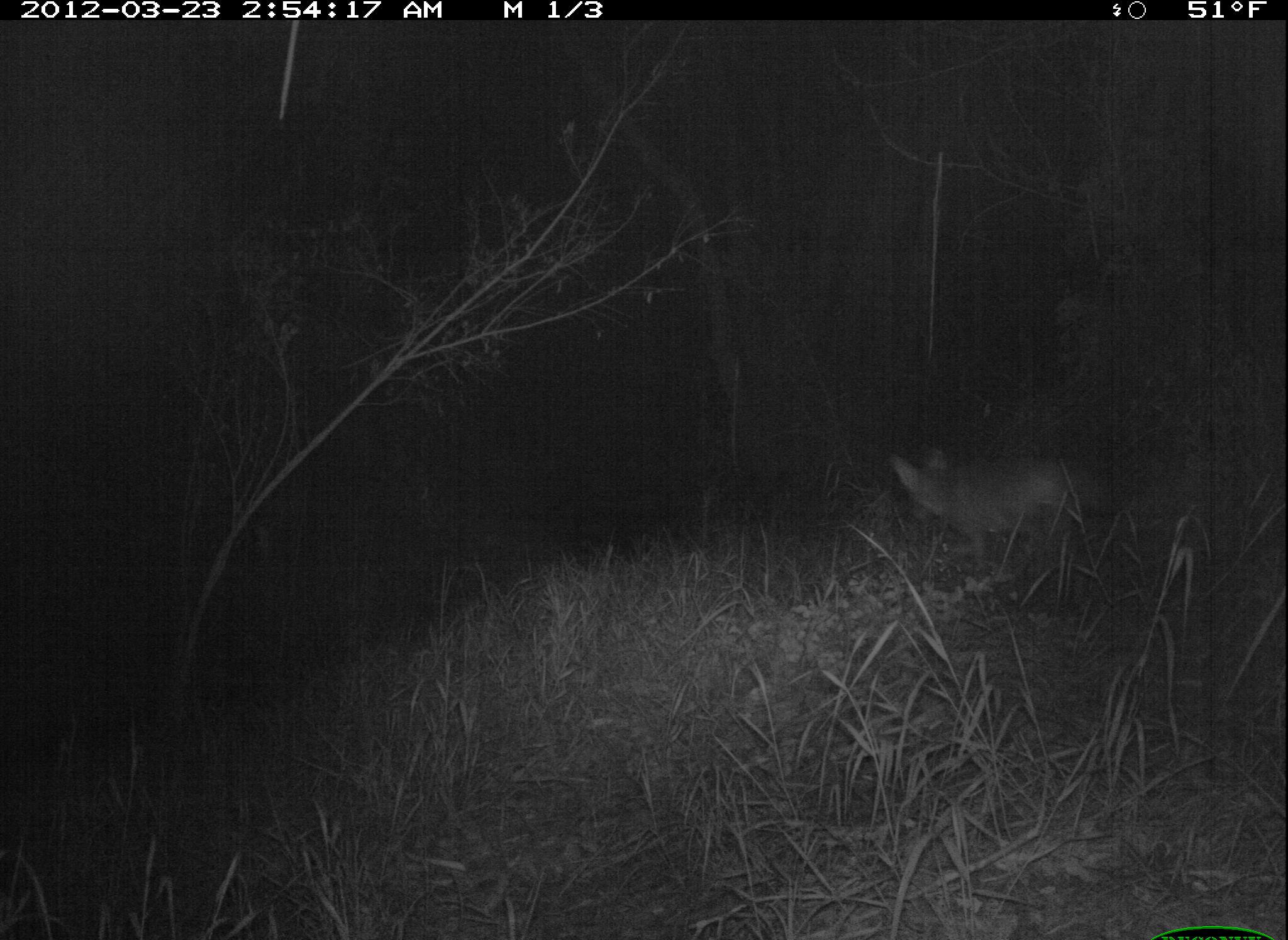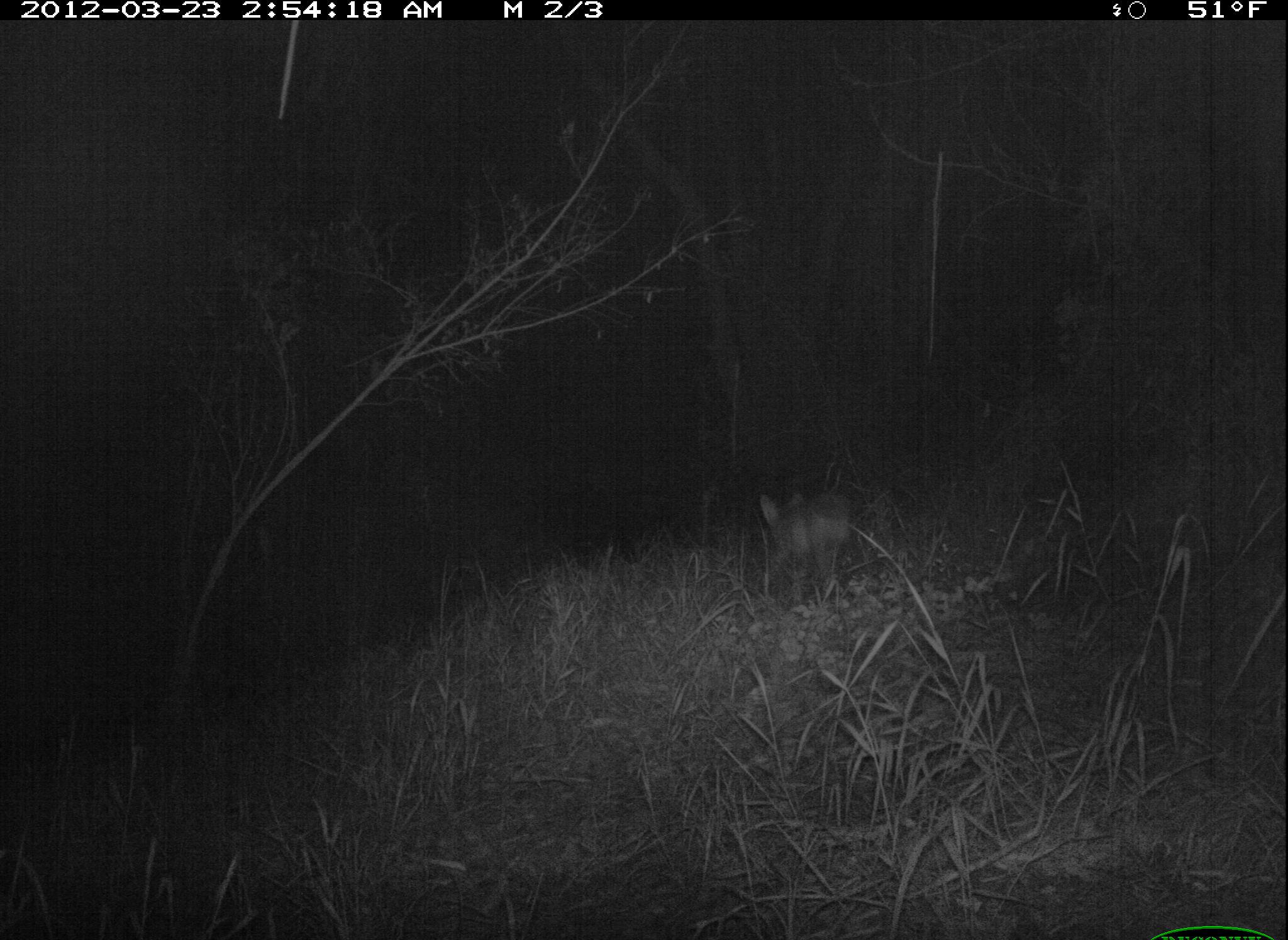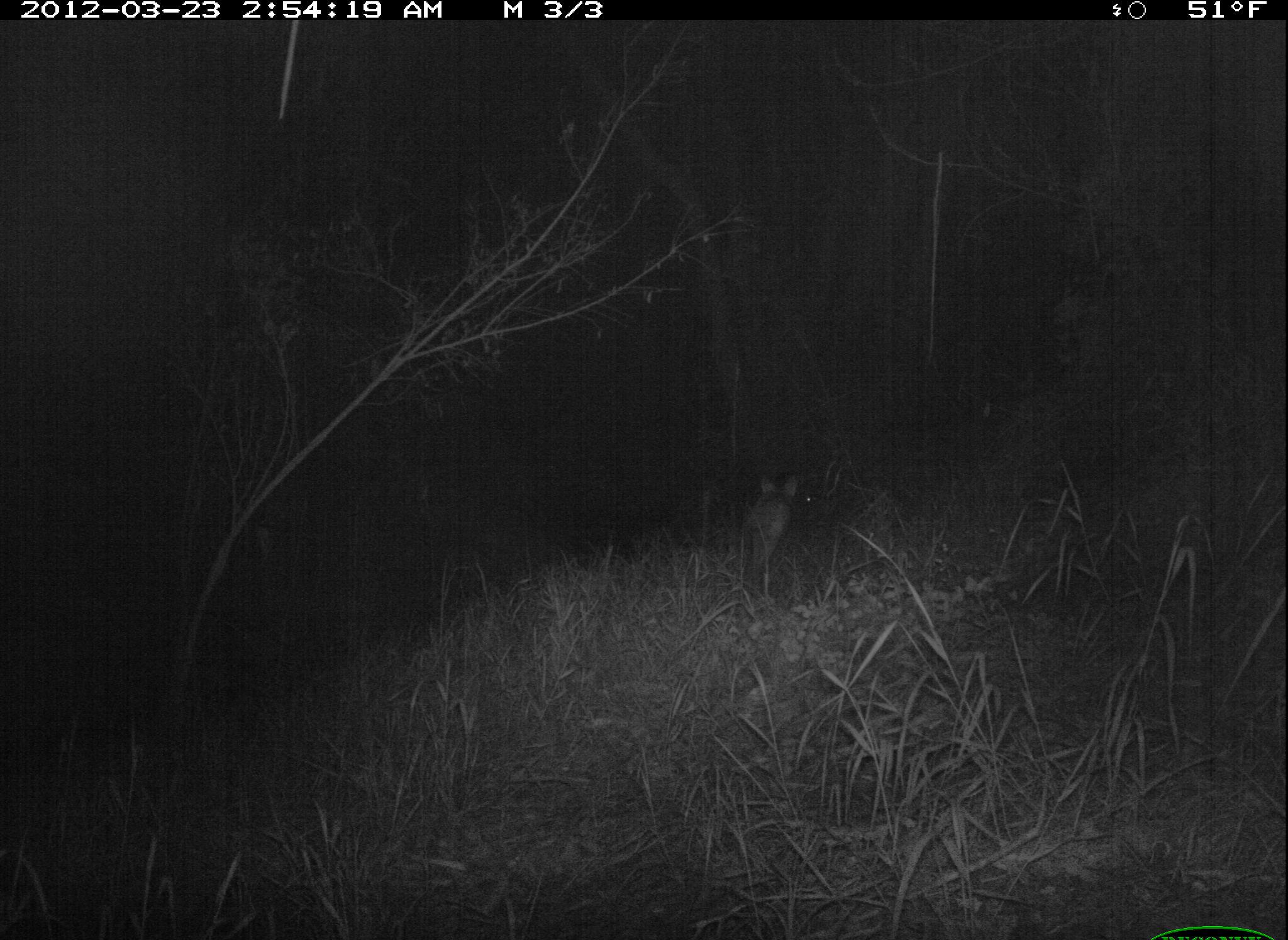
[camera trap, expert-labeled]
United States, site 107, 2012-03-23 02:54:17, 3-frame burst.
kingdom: Animalia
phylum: Chordata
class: Mammalia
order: Carnivora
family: Canidae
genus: Canis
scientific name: Canis latrans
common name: coyote